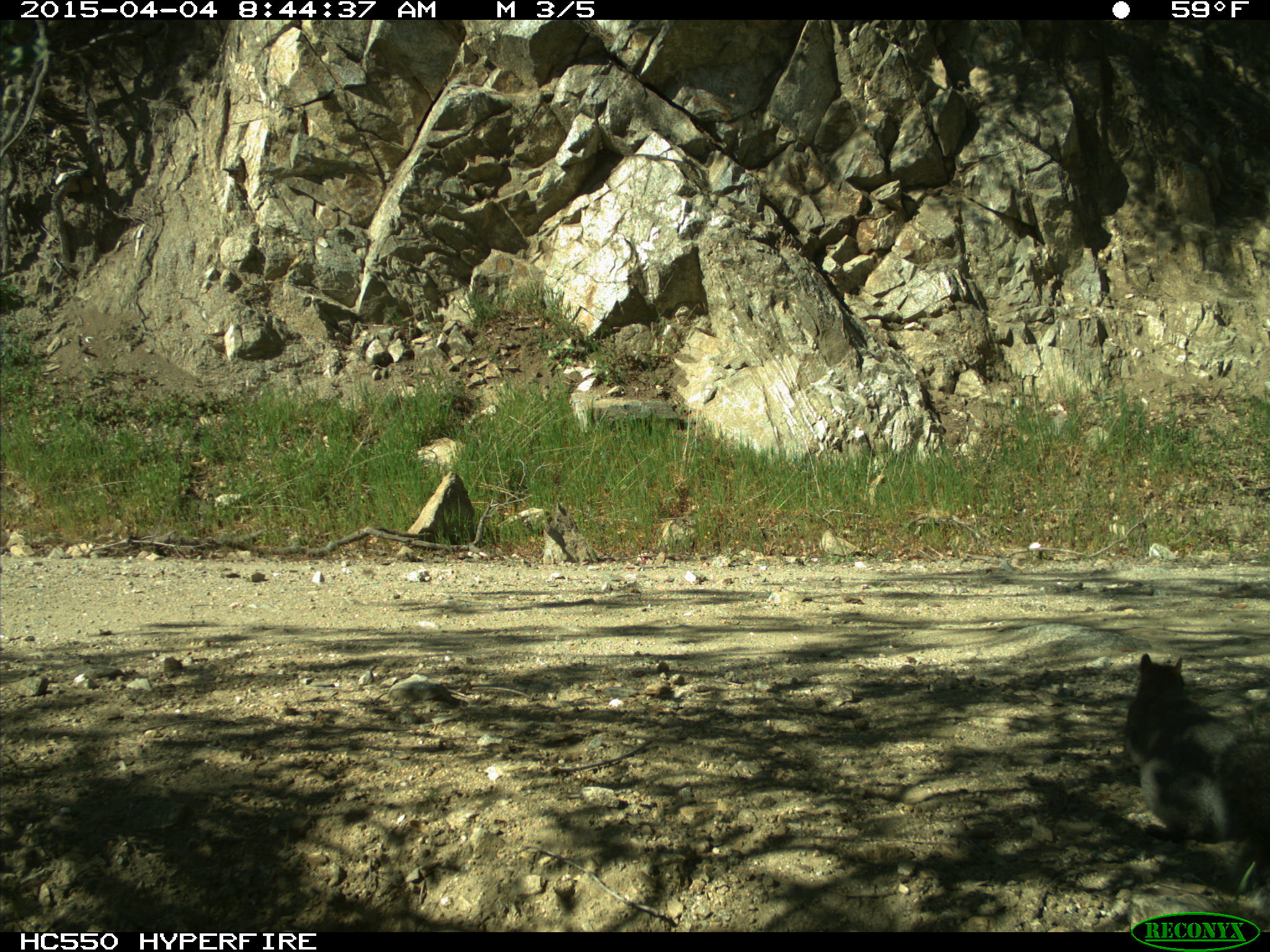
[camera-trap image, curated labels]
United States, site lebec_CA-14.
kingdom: Animalia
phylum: Chordata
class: Mammalia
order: Rodentia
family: Sciuridae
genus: Sciurus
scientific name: Sciurus carolinensis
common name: eastern gray squirrel